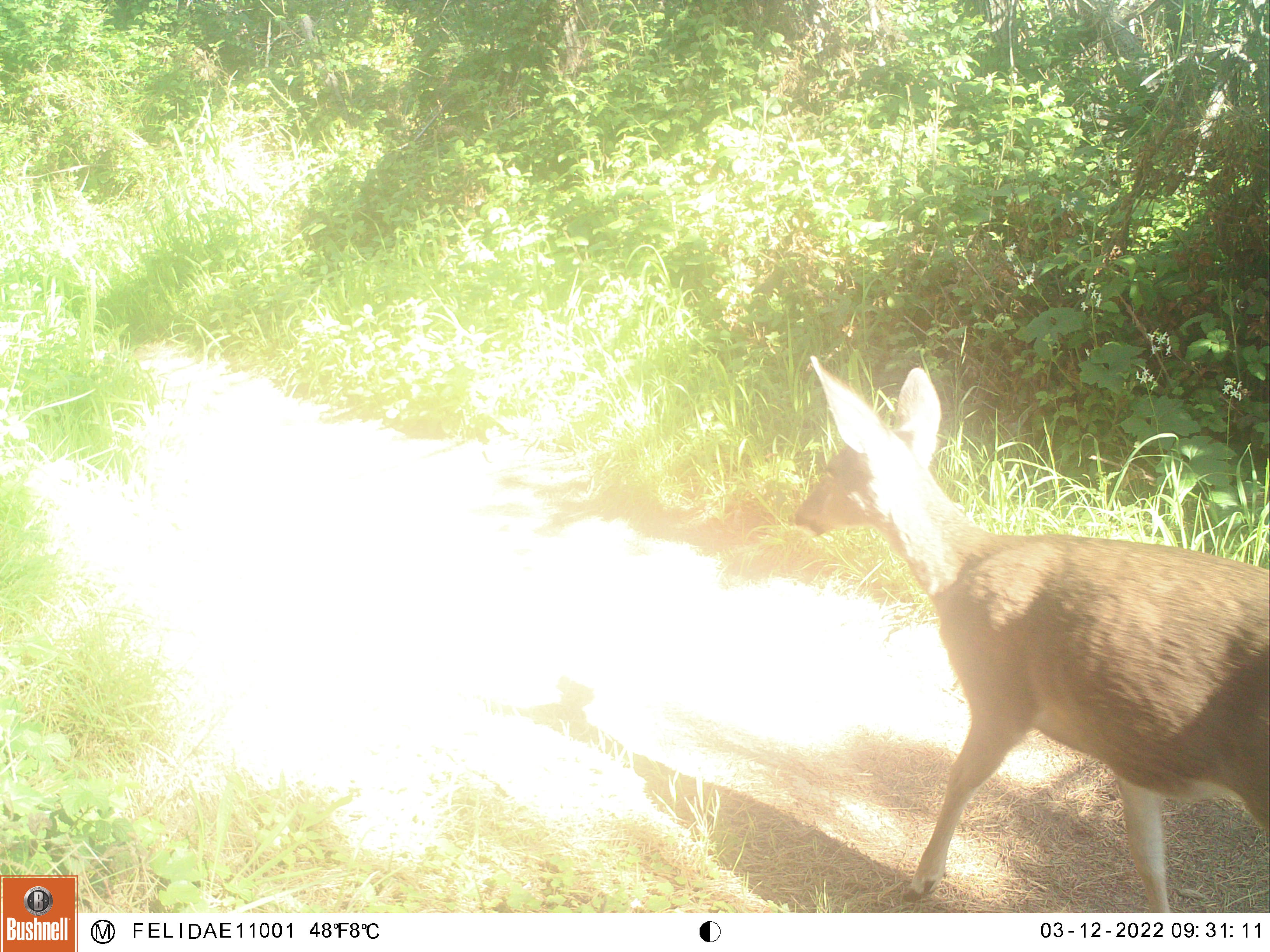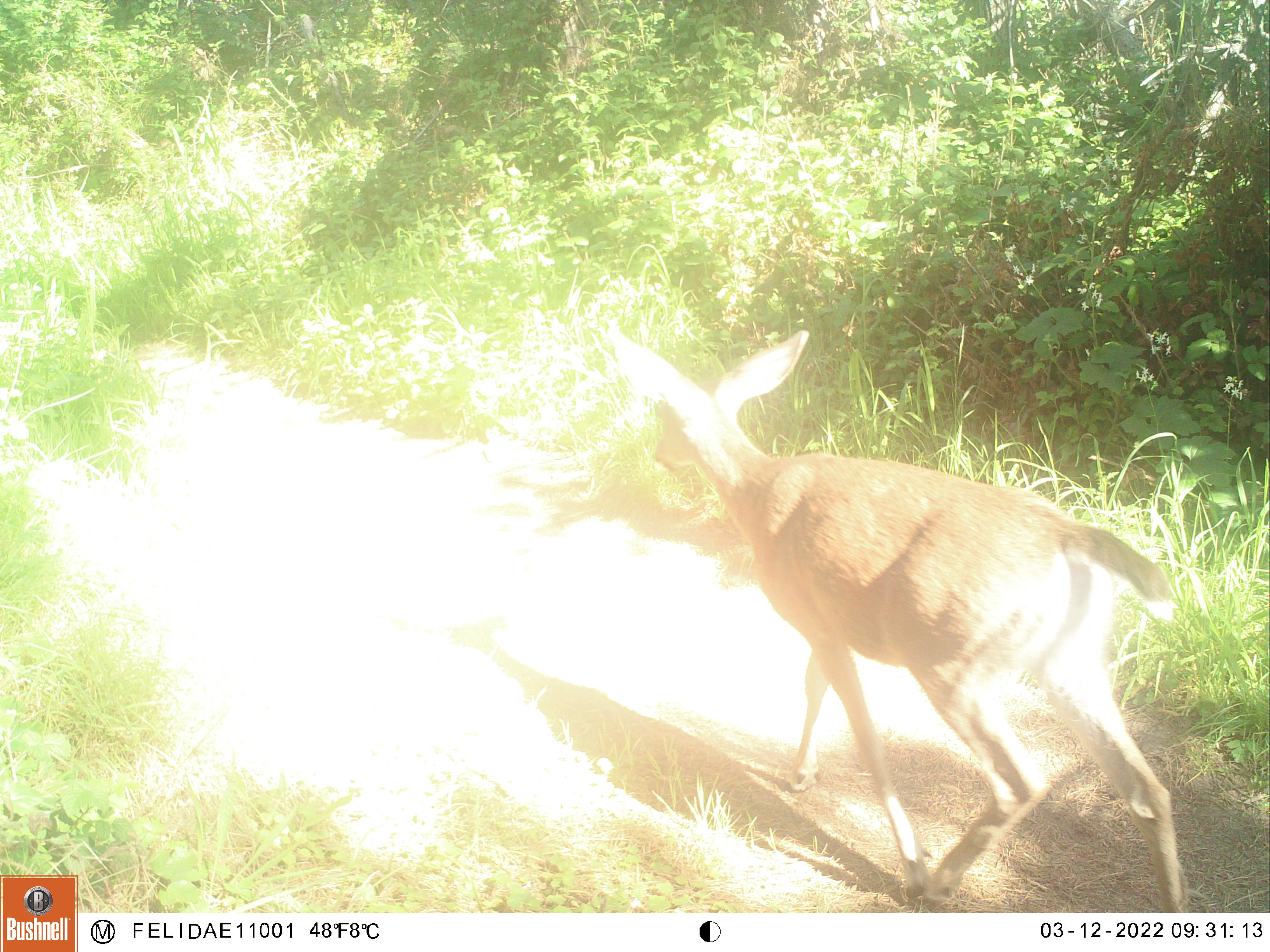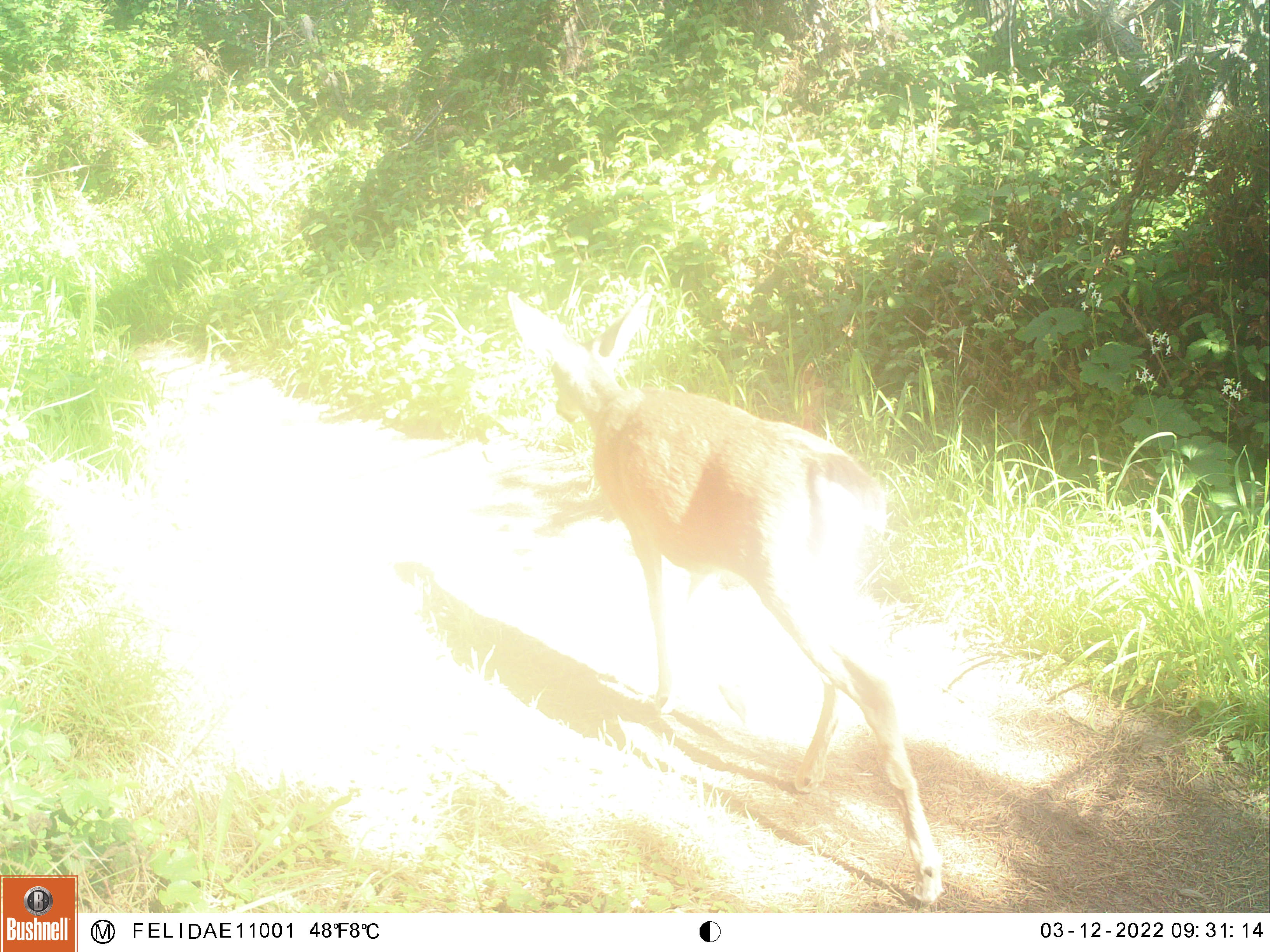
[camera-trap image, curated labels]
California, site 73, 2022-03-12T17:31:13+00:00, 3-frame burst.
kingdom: Animalia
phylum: Chordata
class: Mammalia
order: Artiodactyla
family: Cervidae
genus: Odocoileus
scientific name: Odocoileus hemionus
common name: mule deer